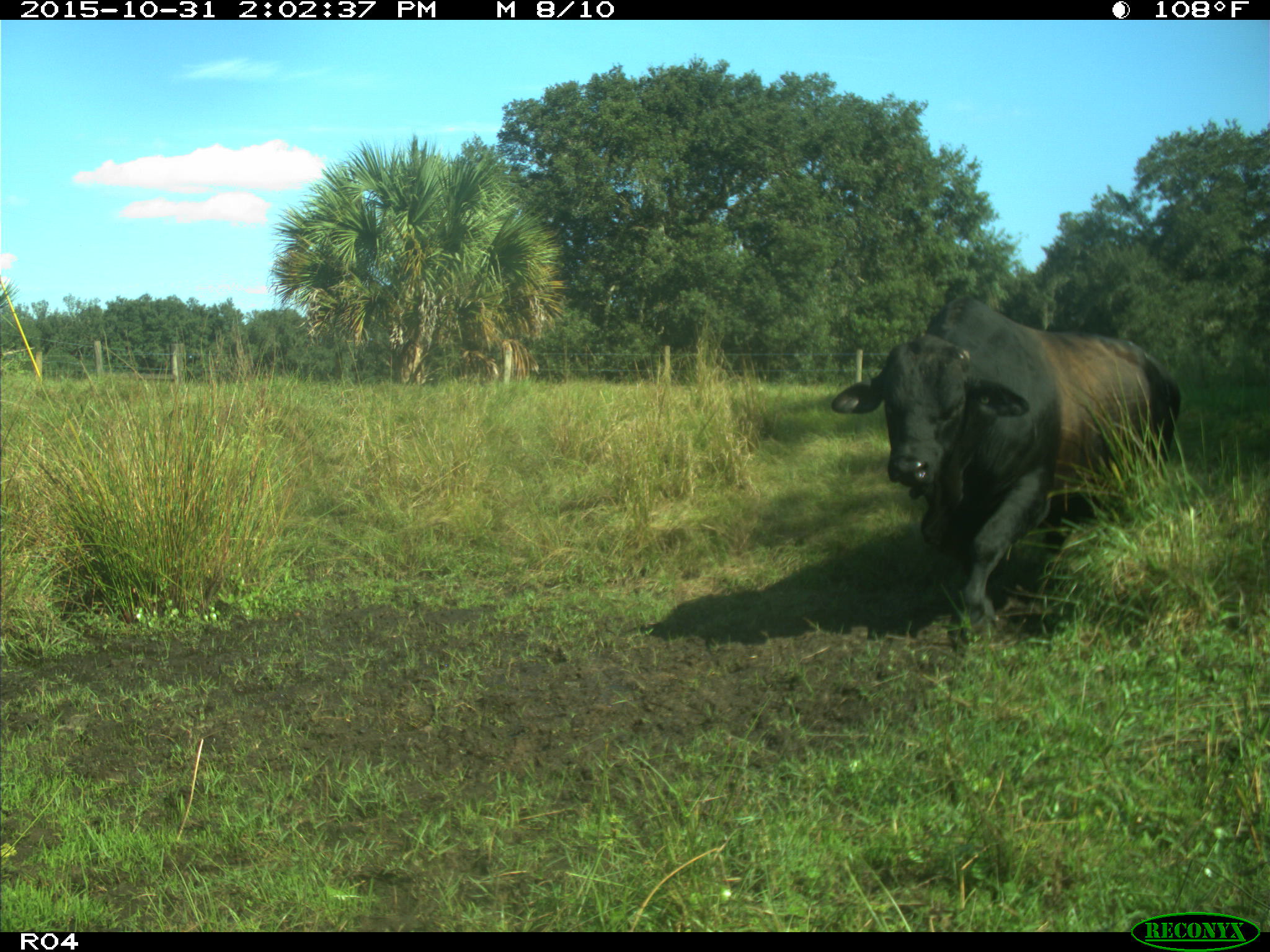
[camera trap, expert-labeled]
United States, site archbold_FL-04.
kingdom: Animalia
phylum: Chordata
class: Mammalia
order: Artiodactyla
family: Bovidae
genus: Bos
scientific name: Bos taurus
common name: domestic cow